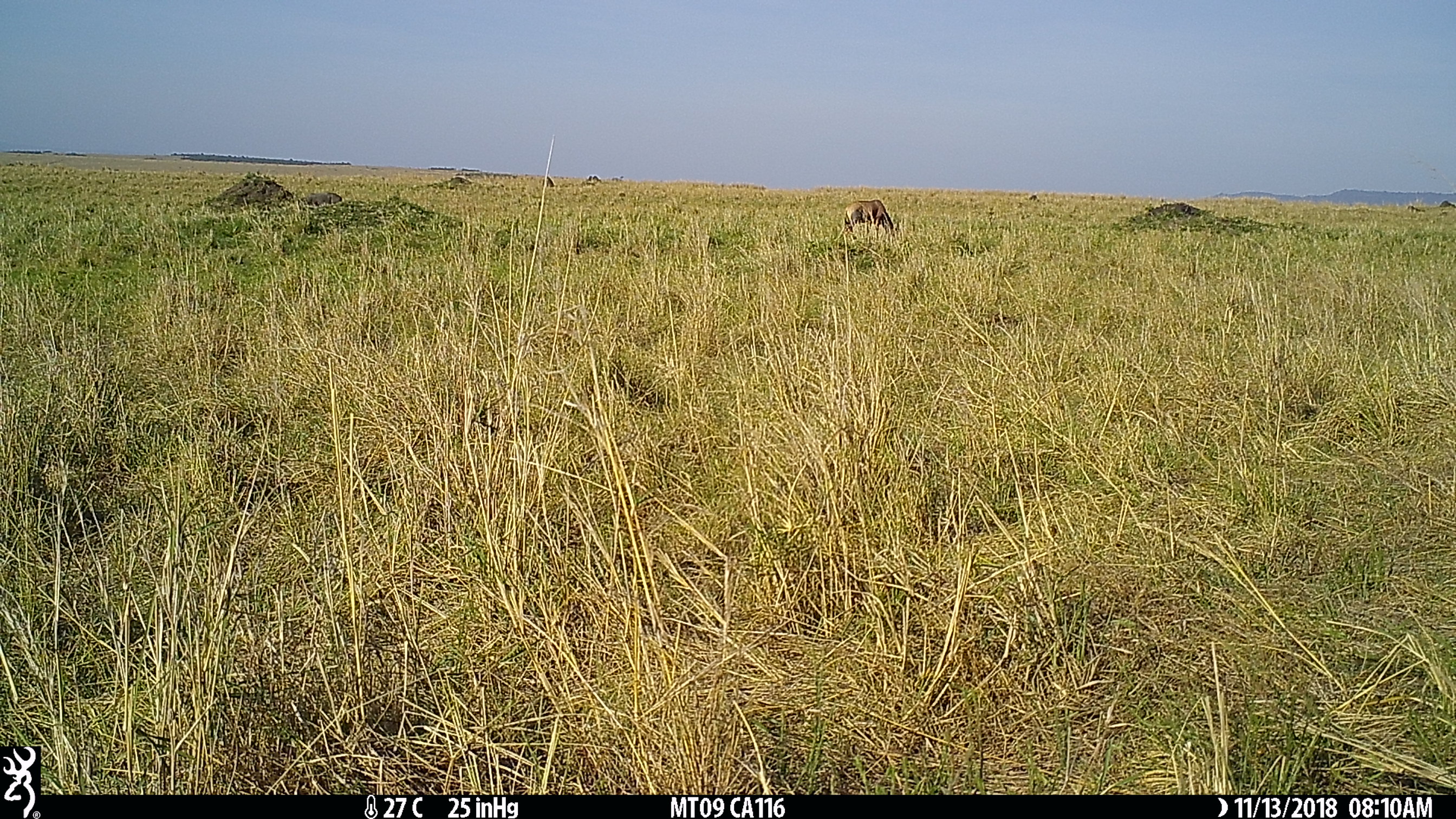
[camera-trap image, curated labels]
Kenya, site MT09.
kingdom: Animalia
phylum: Chordata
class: Mammalia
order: Artiodactyla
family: Bovidae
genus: Damaliscus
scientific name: Damaliscus lunatus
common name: topi